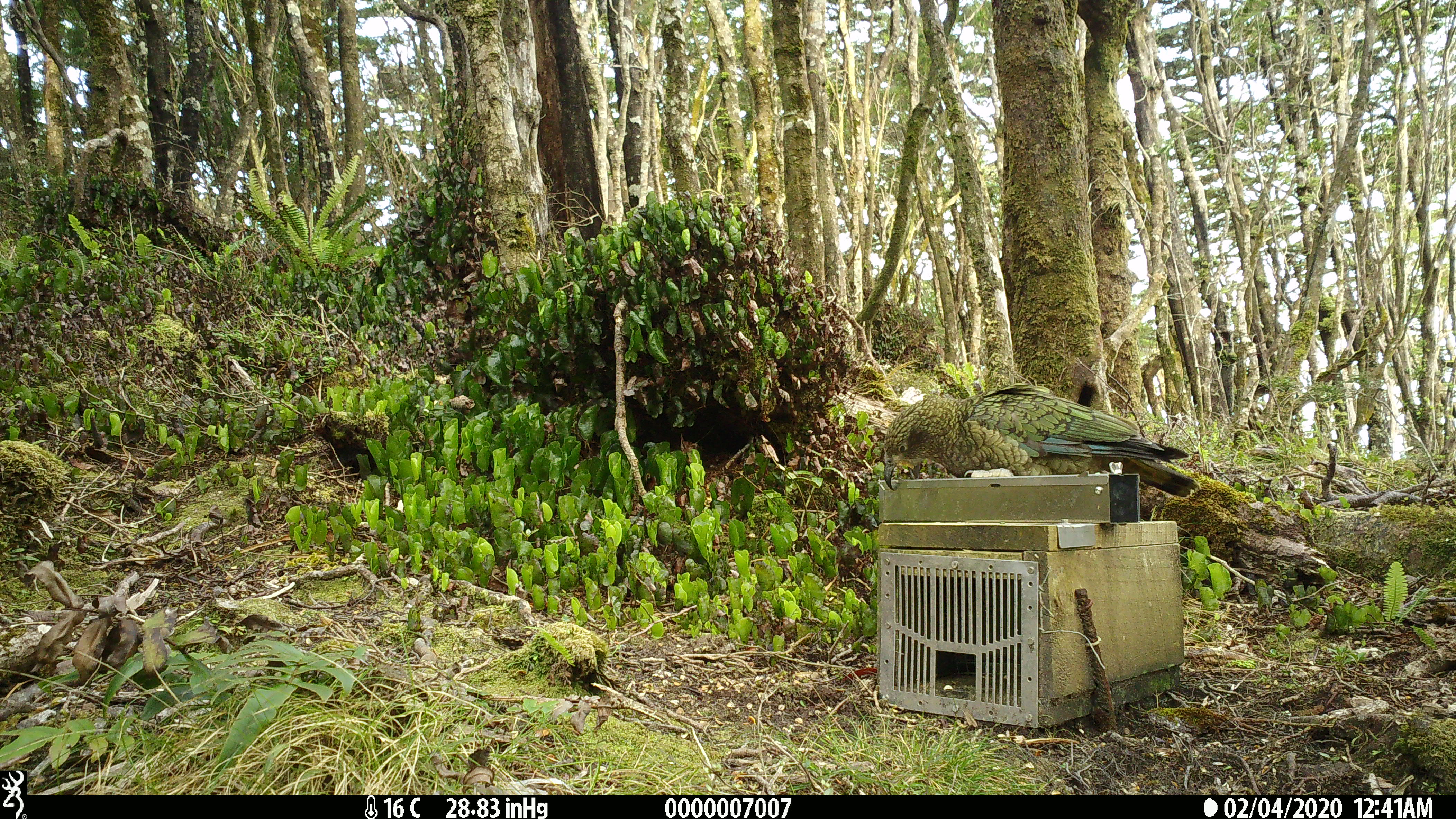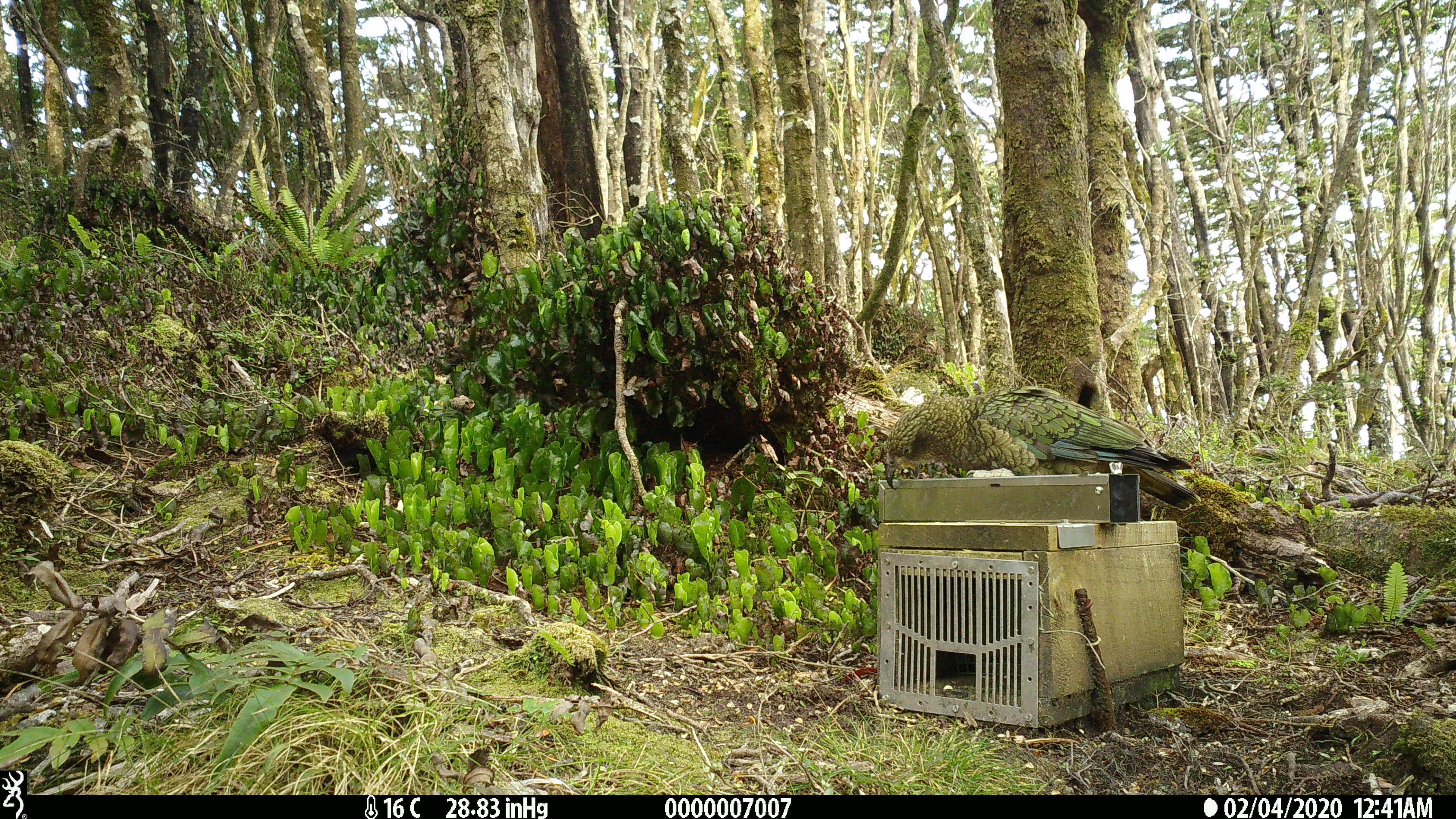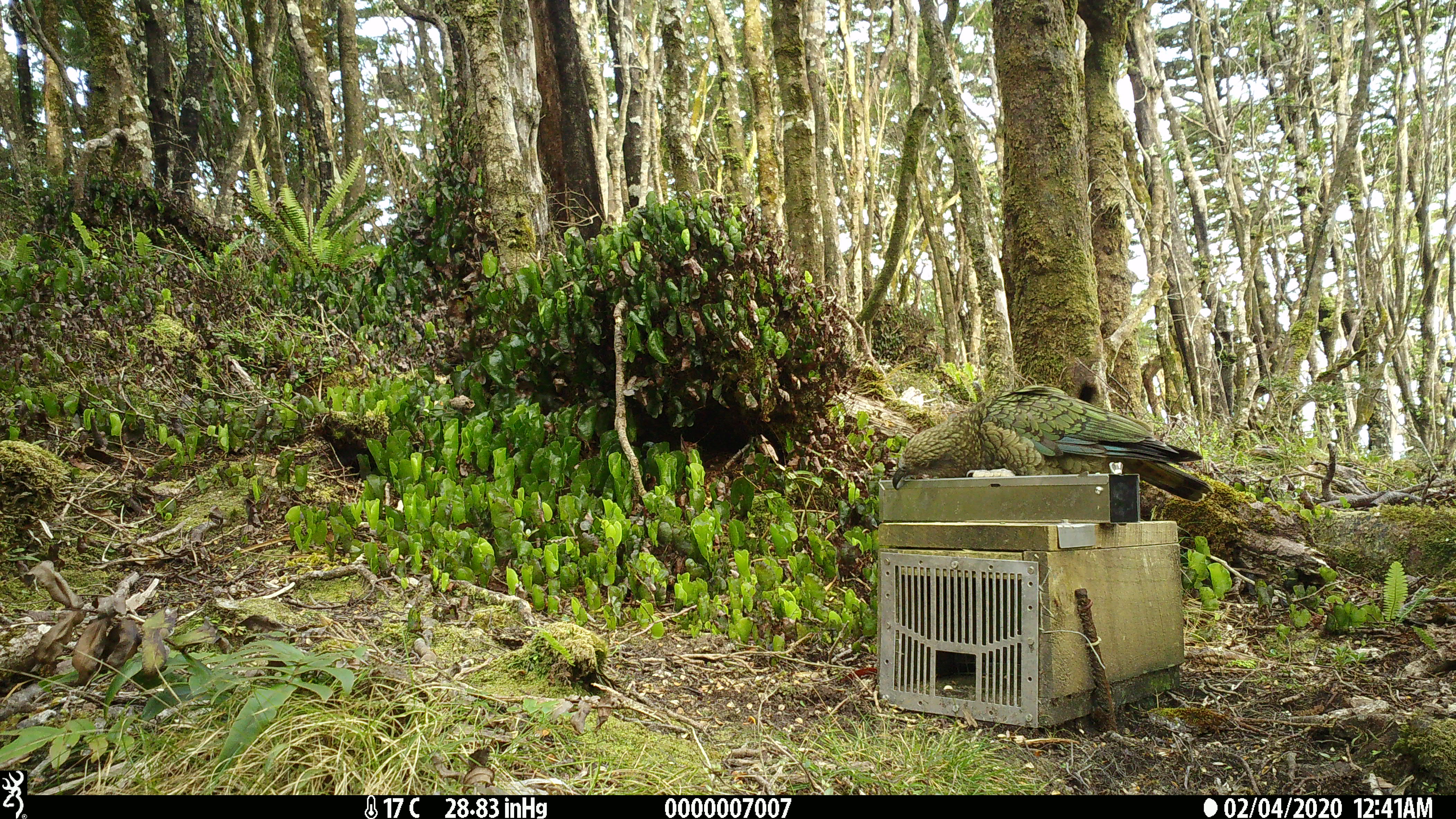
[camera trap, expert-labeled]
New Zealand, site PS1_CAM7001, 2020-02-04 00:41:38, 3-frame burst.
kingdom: Animalia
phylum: Chordata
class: Aves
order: Psittaciformes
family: Strigopidae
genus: Nestor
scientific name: Nestor notabilis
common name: kea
Kea (Nestor notabilis).